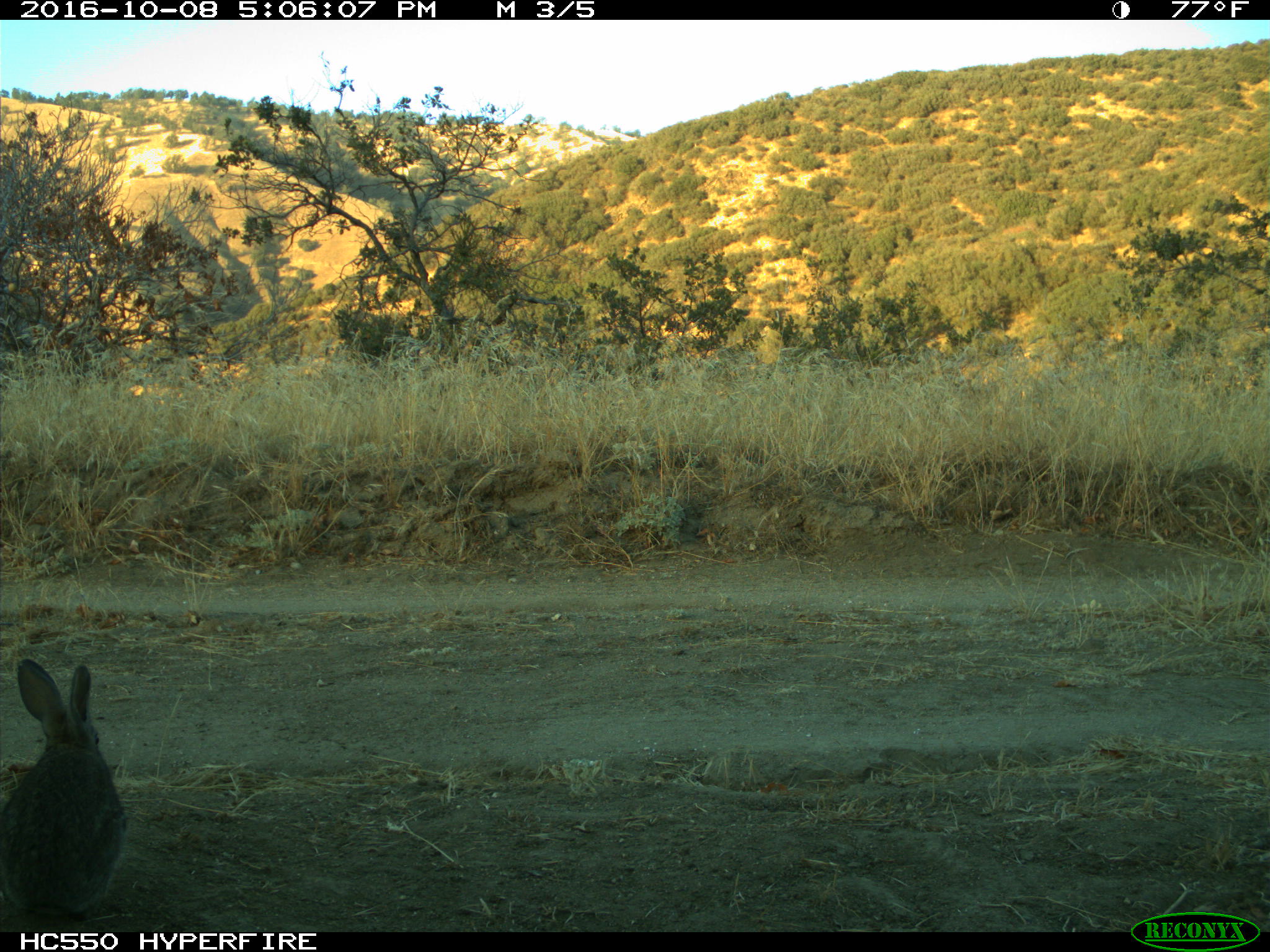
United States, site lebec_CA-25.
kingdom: Animalia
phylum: Chordata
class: Mammalia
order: Lagomorpha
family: Leporidae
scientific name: Leporidae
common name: rabbits and hares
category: unidentified rabbit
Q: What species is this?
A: Unidentified rabbit (rabbits and hares) (Leporidae).